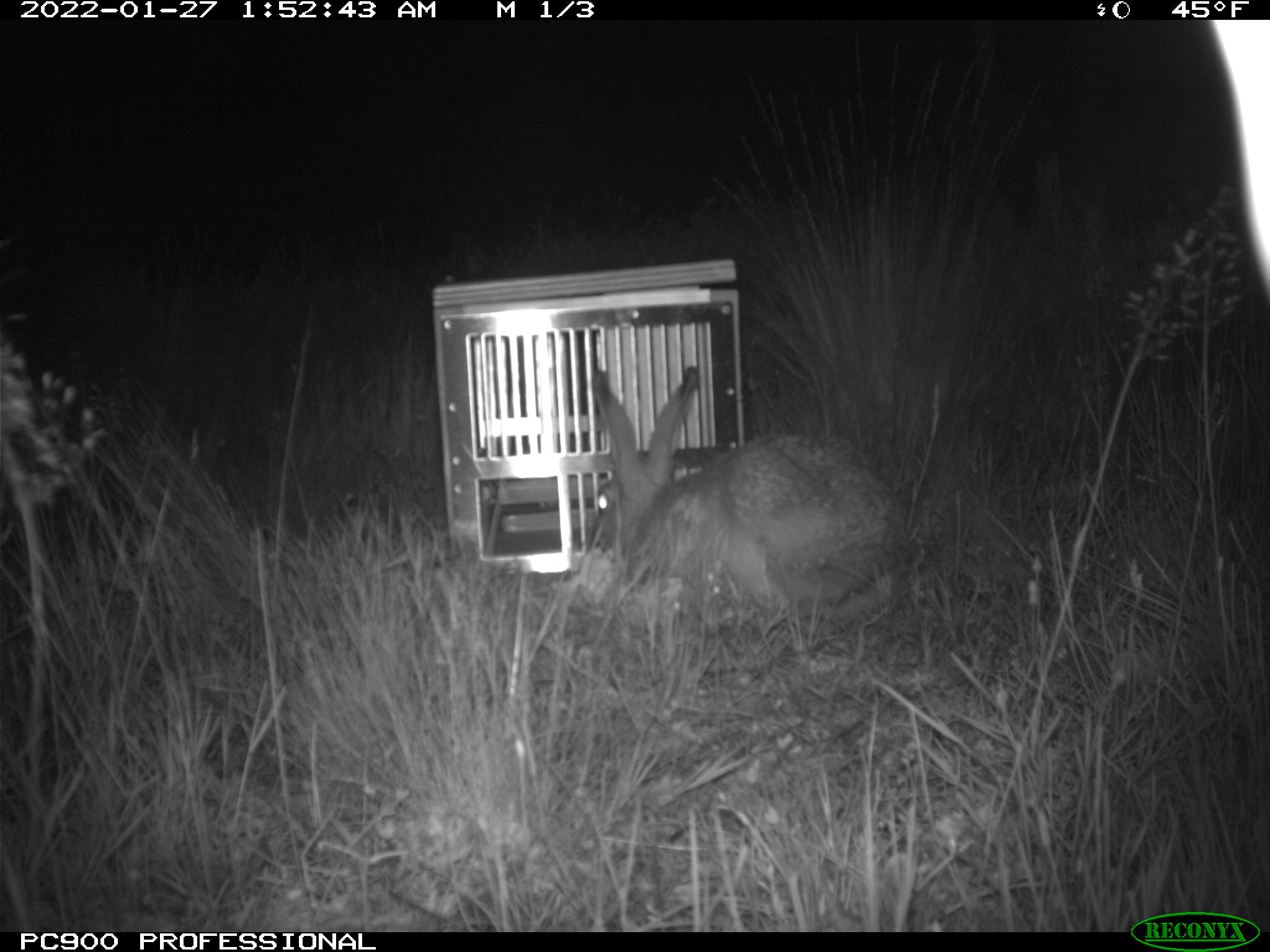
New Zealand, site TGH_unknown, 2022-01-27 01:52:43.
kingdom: Animalia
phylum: Chordata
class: Mammalia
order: Lagomorpha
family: Leporidae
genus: Lepus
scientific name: Lepus europaeus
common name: brown hare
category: hare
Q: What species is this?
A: Hare (brown hare) (Lepus europaeus).